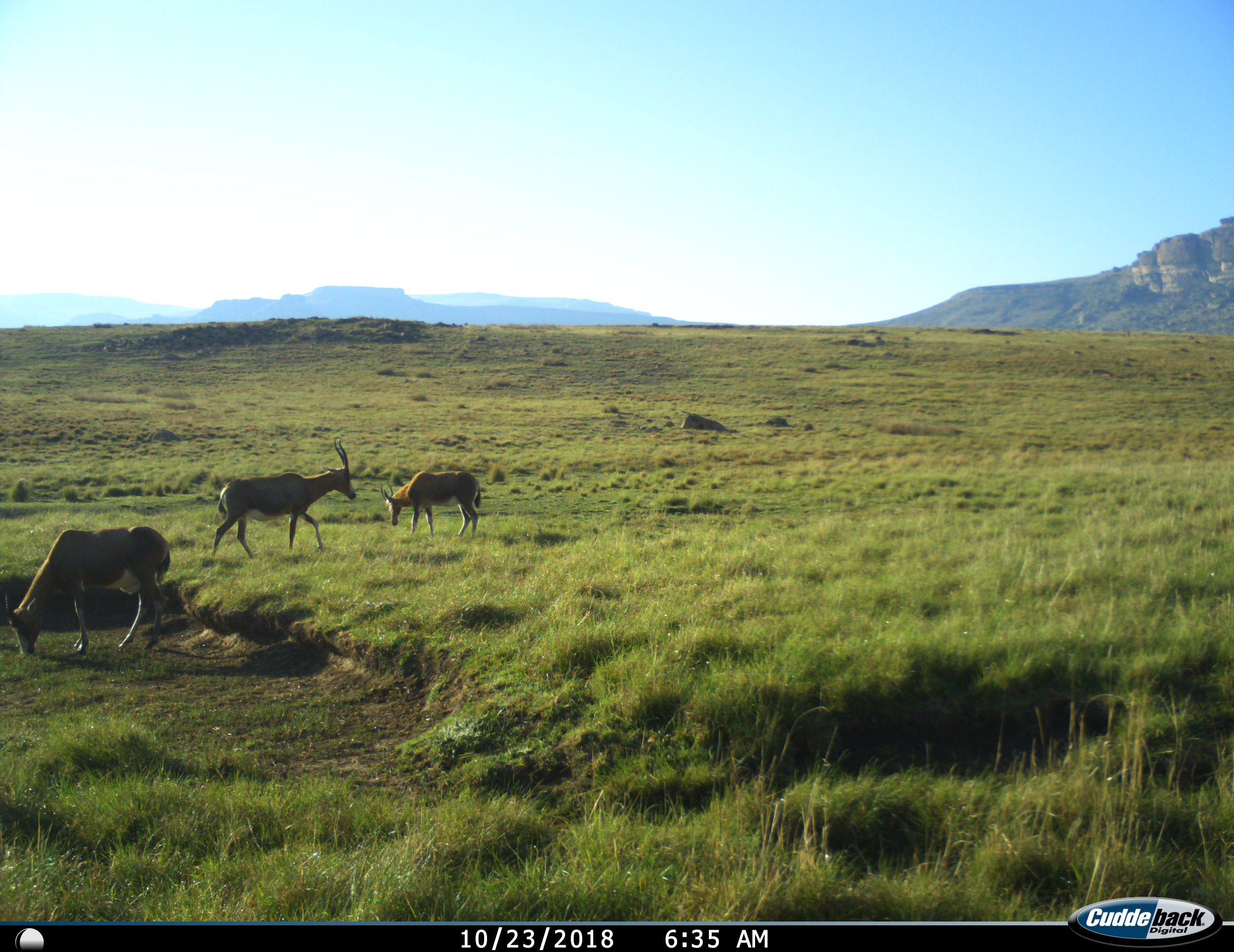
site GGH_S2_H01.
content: unidentified animal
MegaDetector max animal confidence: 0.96